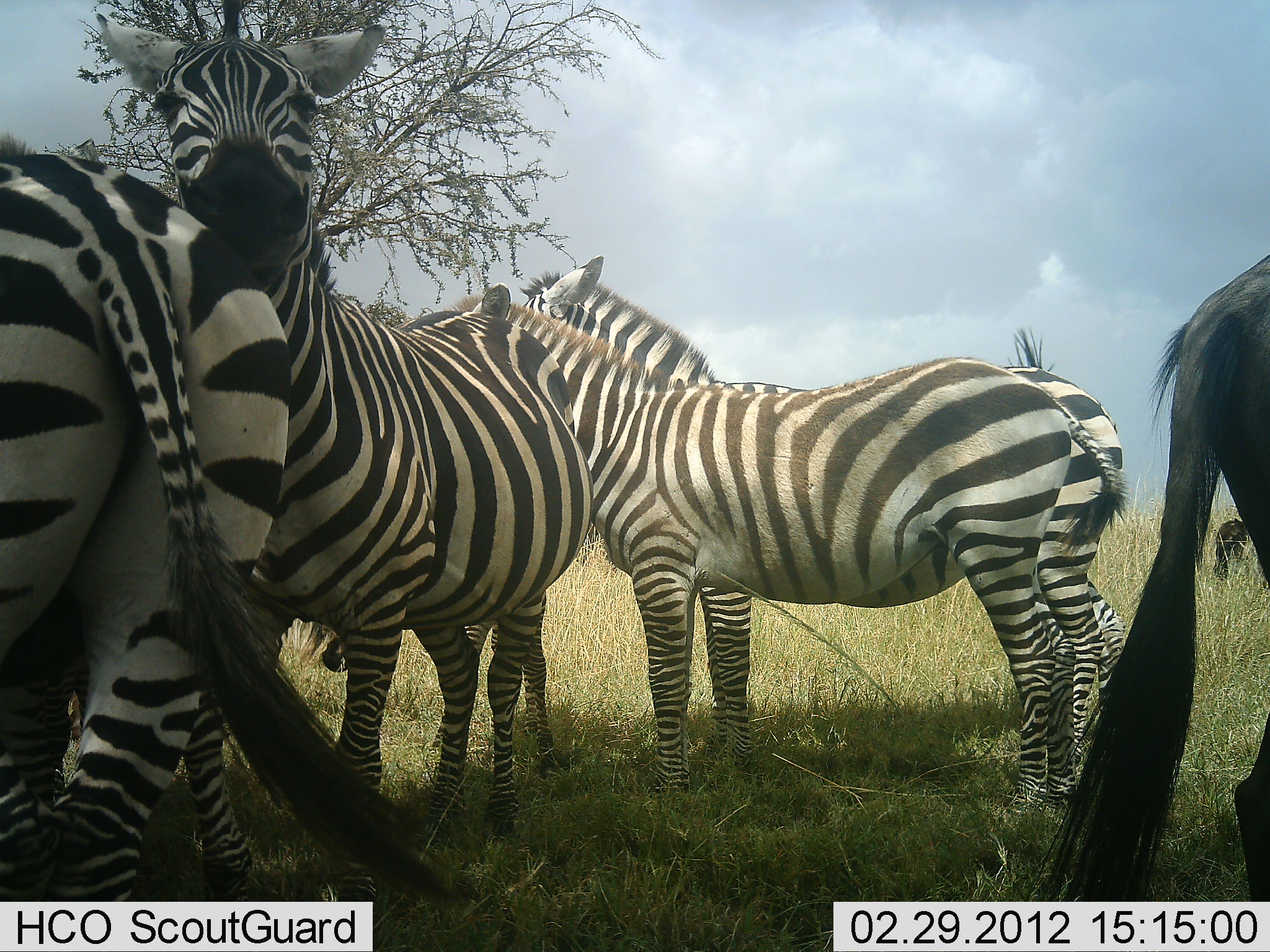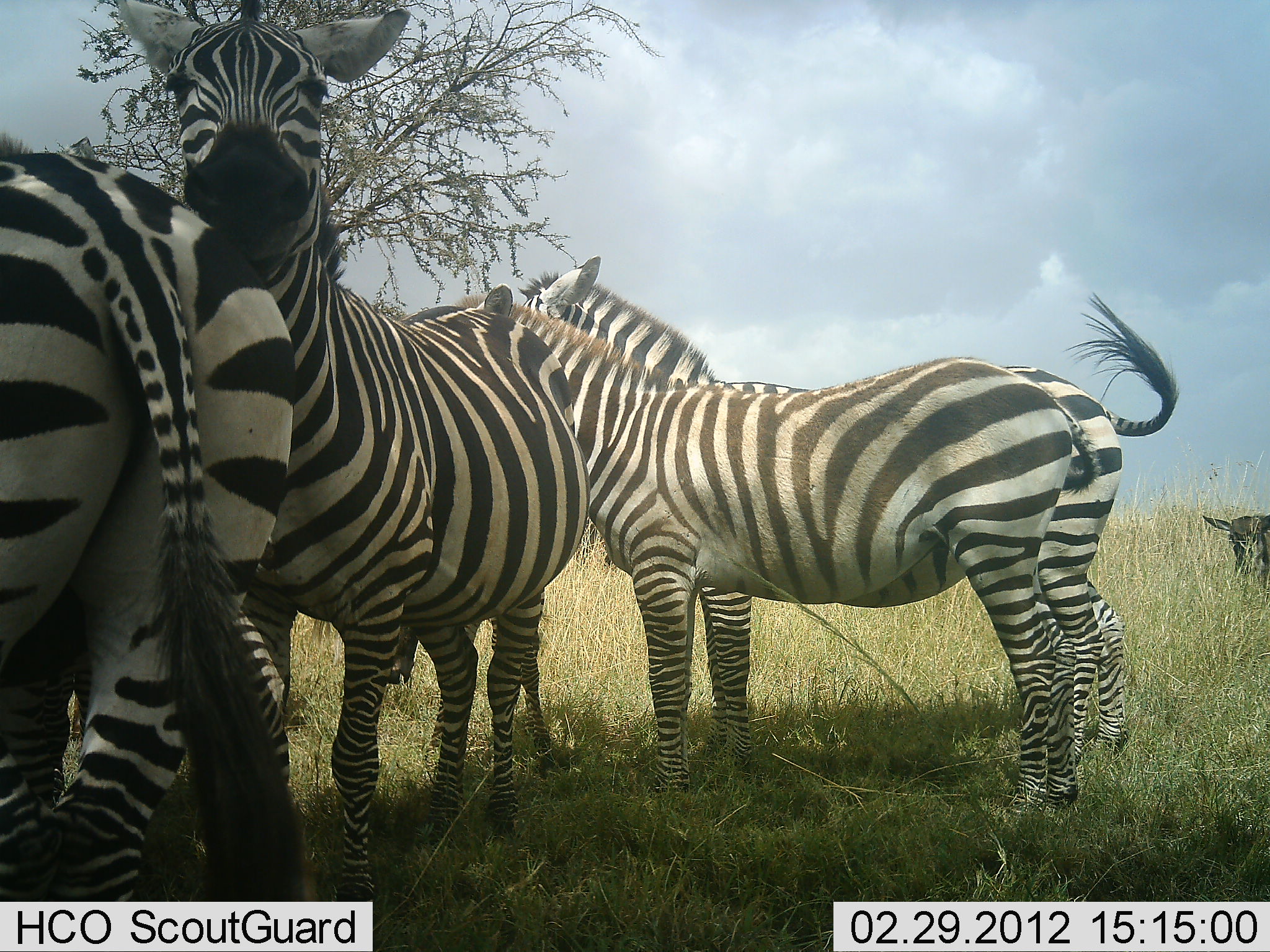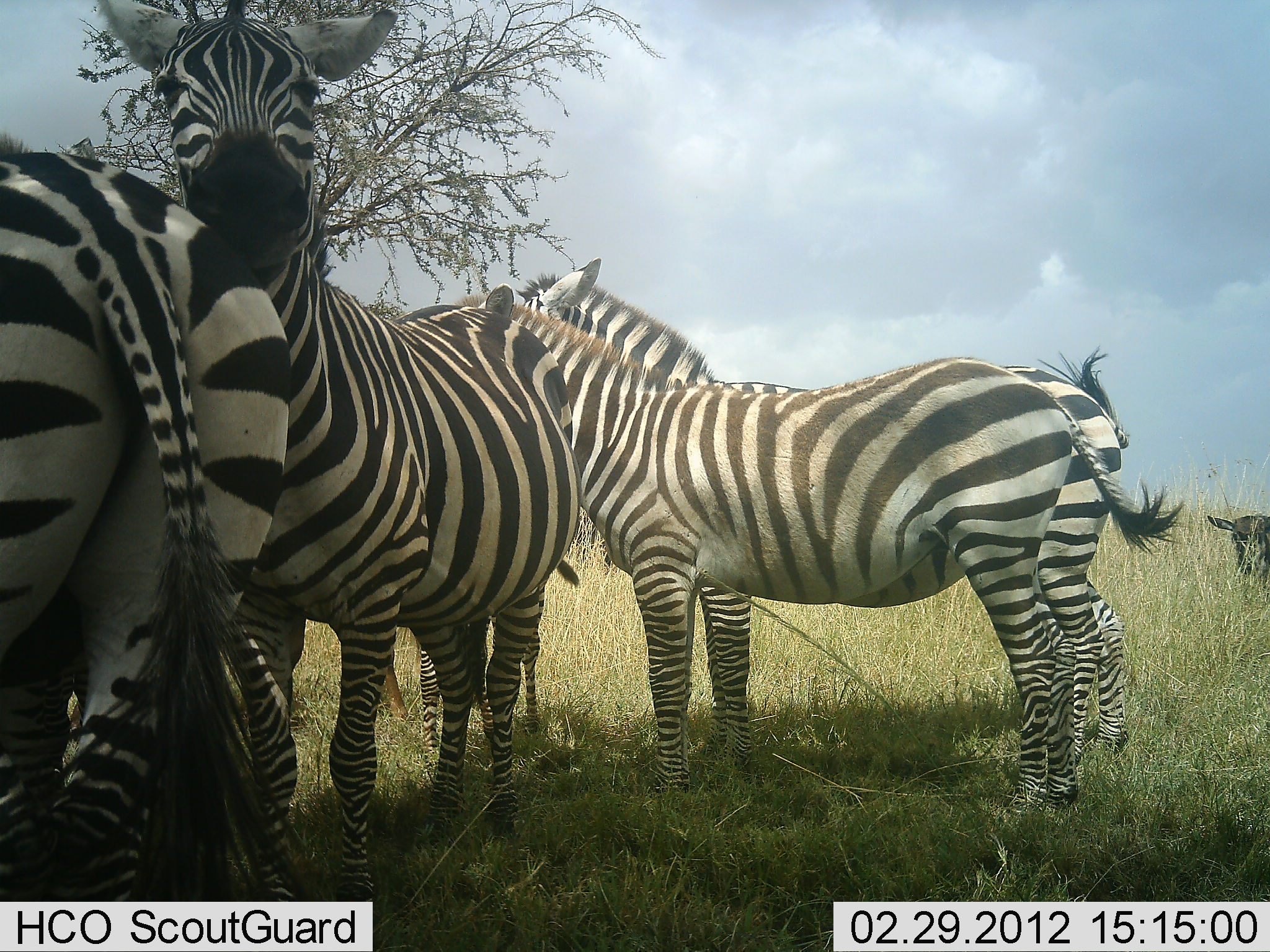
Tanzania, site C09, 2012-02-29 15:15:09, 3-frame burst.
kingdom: Animalia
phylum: Chordata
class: Mammalia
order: Artiodactyla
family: Bovidae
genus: Connochaetes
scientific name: Connochaetes taurinus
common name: blue wildebeest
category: wildebeest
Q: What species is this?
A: Wildebeest (blue wildebeest) (Connochaetes taurinus).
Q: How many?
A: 2.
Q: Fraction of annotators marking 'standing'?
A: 69%.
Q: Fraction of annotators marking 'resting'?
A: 46%.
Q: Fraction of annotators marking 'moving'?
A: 23%.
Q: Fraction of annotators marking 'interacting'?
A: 0%.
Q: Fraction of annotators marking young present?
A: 8%.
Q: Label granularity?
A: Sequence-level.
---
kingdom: Animalia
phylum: Chordata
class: Mammalia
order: Perissodactyla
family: Equidae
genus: Equus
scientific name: Equus quagga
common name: plains zebra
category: zebra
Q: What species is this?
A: Zebra (plains zebra) (Equus quagga).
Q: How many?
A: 4.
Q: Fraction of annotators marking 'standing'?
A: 88%.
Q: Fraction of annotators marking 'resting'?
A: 8%.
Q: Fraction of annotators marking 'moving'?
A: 8%.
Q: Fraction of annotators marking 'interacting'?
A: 44%.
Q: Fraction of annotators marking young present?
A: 4%.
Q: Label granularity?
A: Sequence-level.